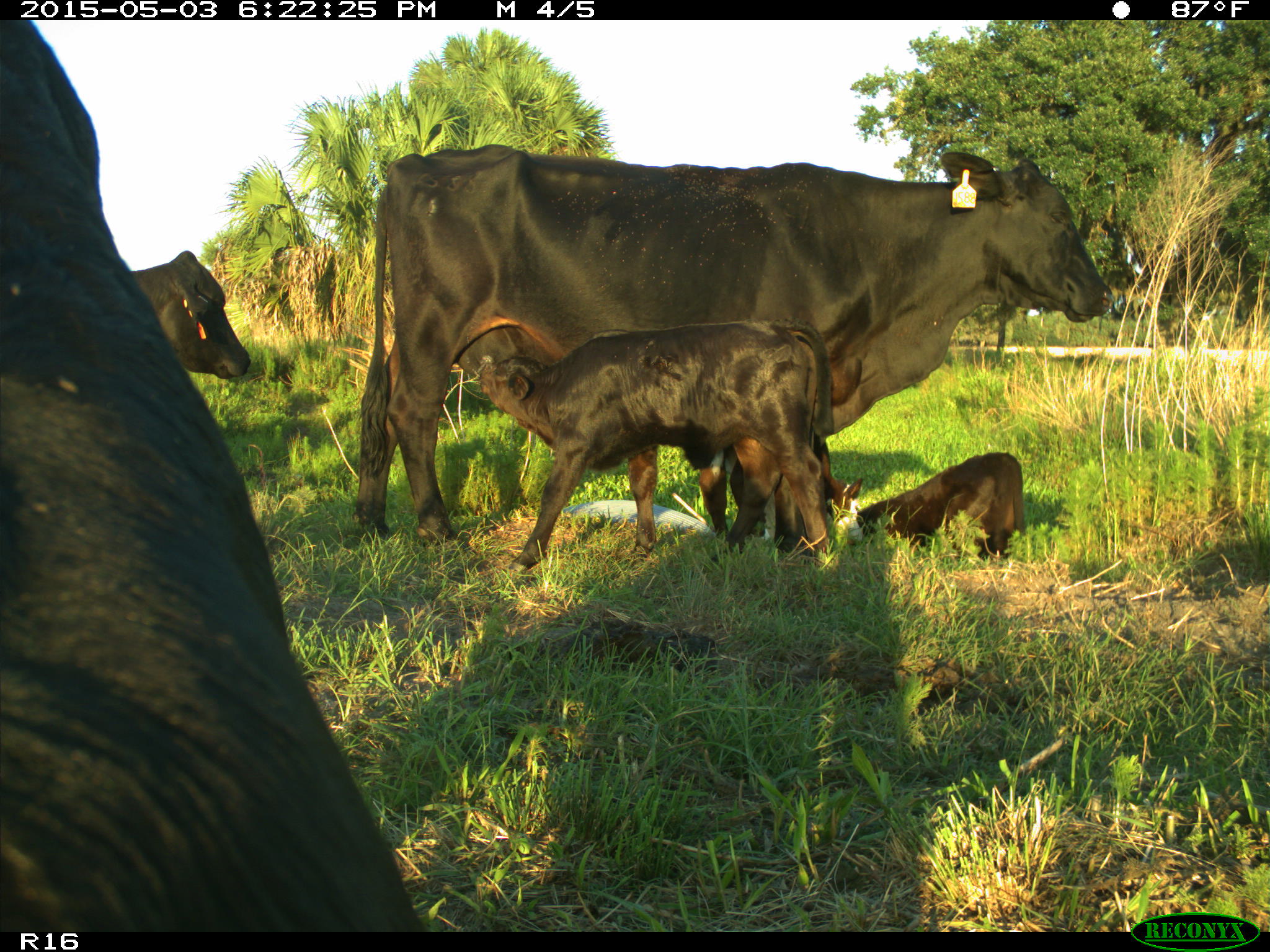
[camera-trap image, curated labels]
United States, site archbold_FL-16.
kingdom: Animalia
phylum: Chordata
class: Mammalia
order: Artiodactyla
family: Bovidae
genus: Bos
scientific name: Bos taurus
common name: domestic cow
Bos taurus (domestic cow).